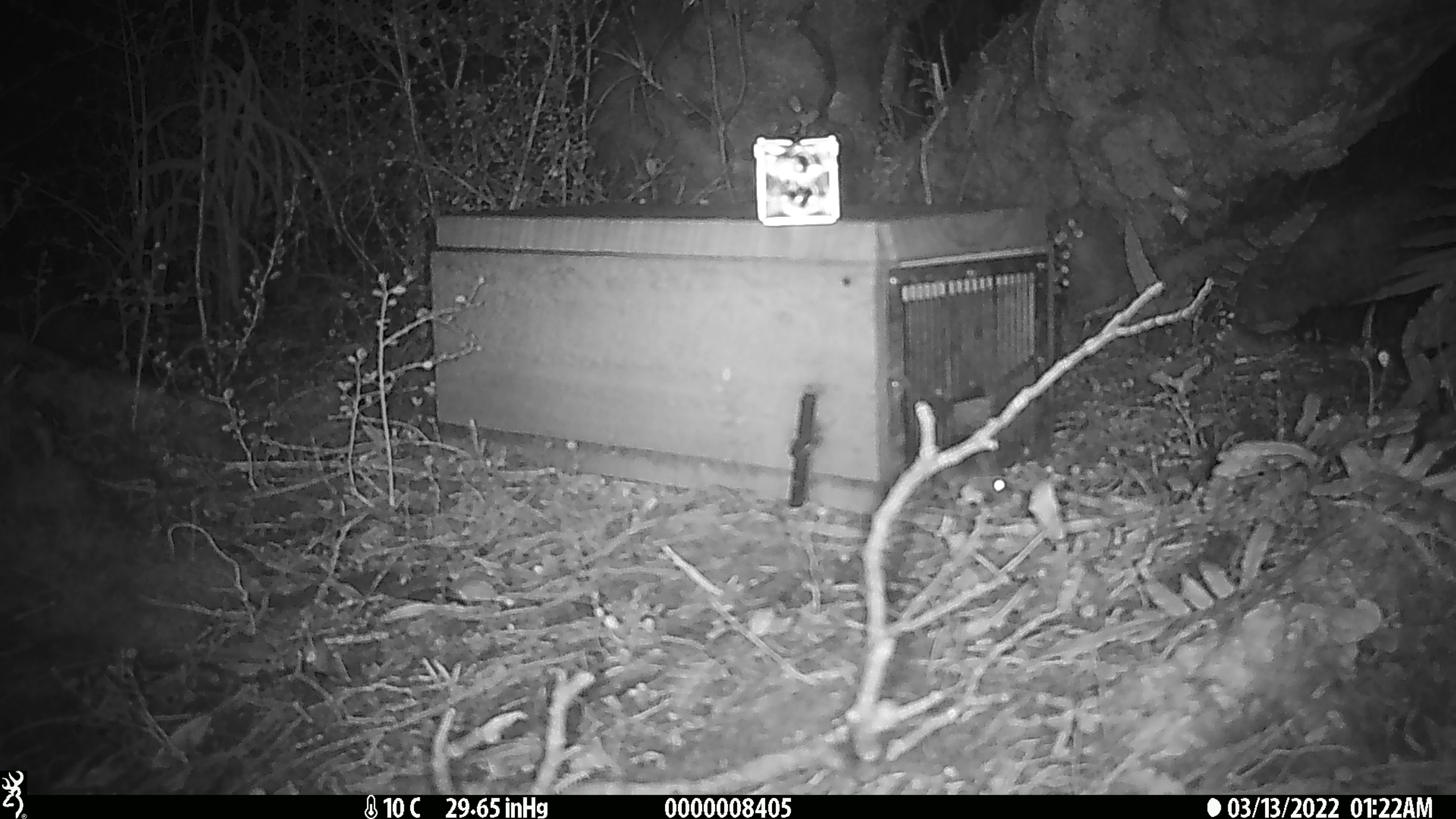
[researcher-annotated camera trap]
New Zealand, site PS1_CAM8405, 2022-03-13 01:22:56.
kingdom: Animalia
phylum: Chordata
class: Mammalia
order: Rodentia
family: Muridae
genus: Mus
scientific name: Mus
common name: mouse